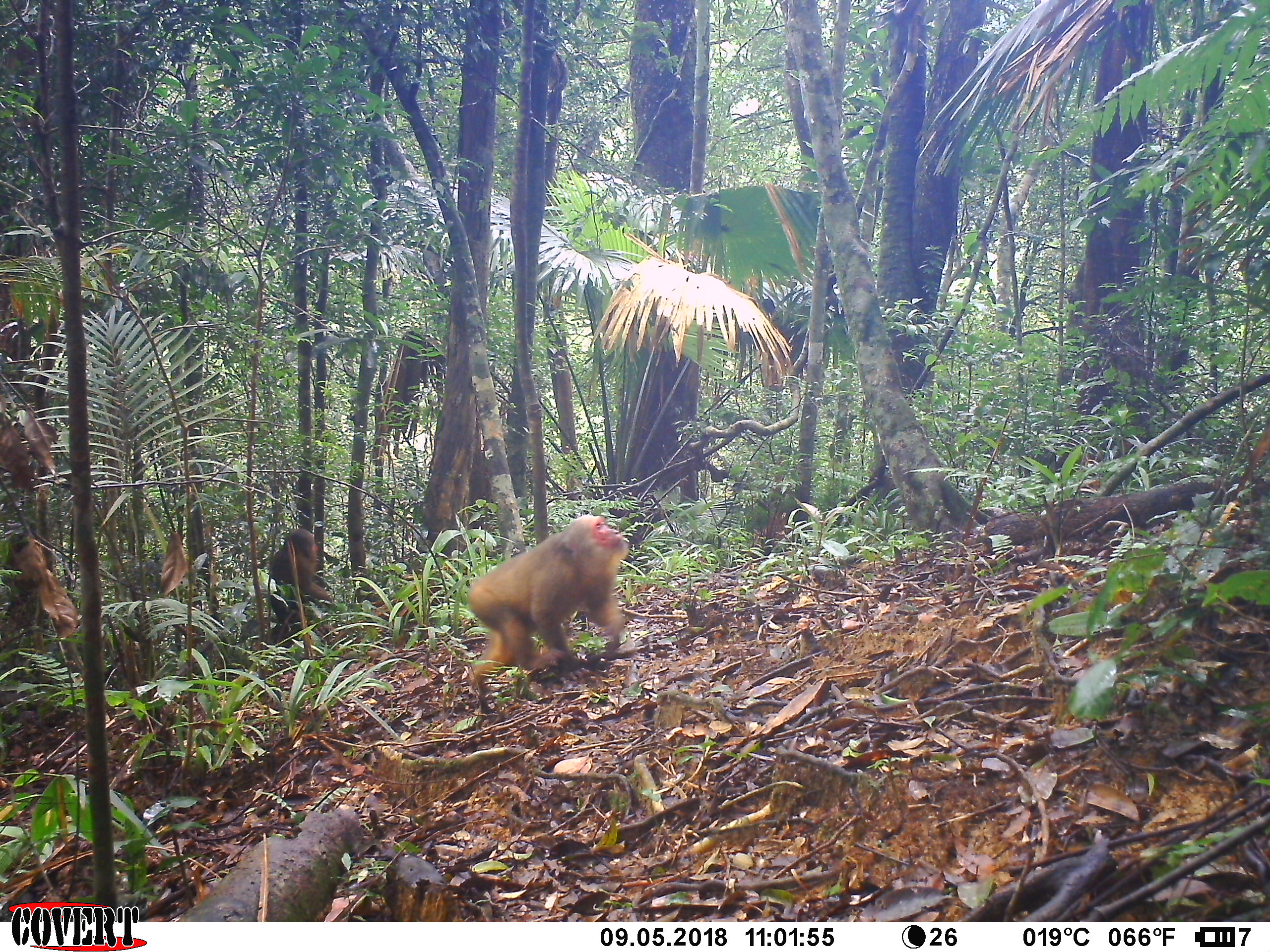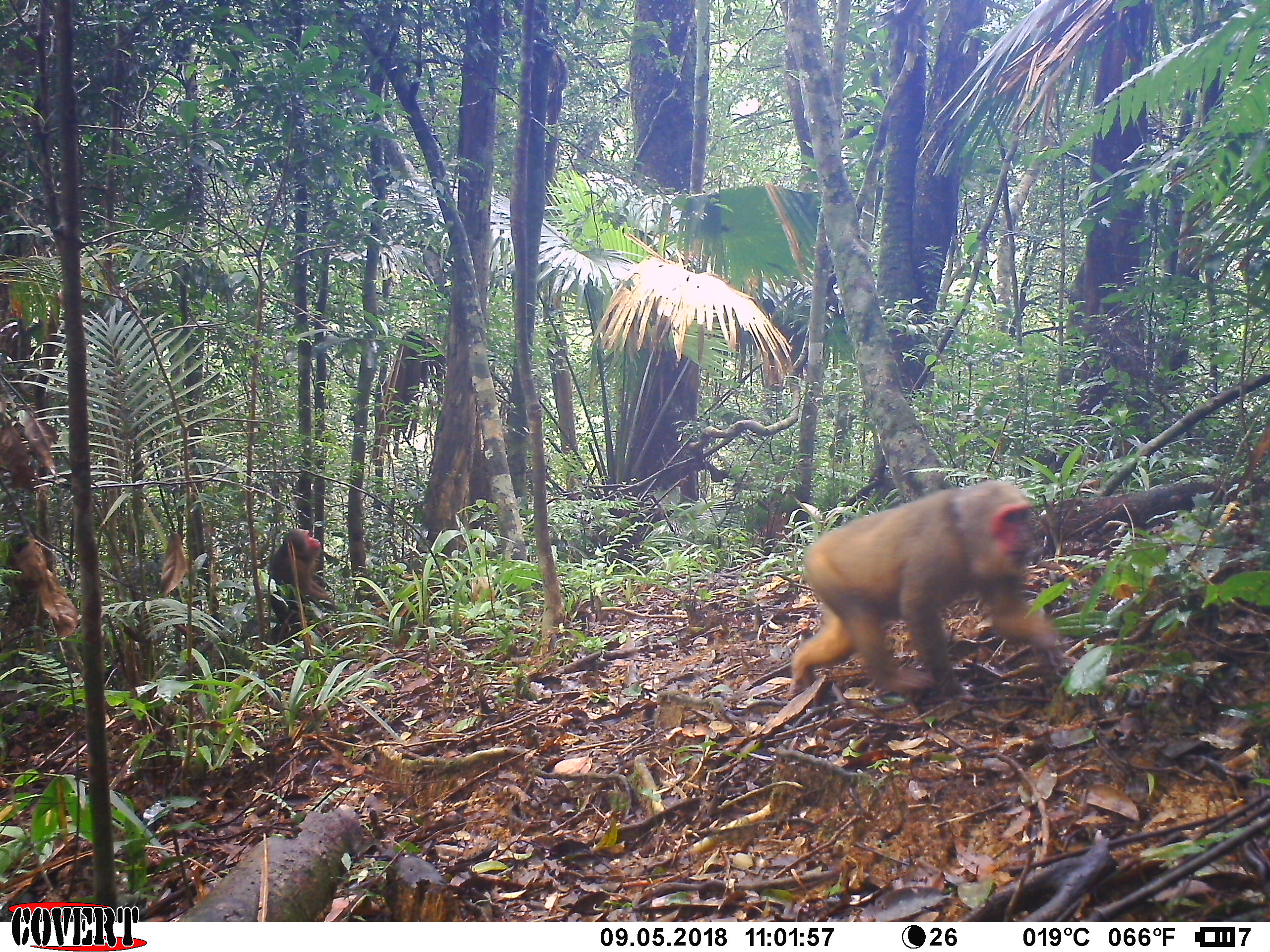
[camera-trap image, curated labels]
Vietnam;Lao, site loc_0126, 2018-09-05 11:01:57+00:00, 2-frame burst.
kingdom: Animalia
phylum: Chordata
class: Mammalia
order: Primates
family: Cercopithecidae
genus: Macaca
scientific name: Macaca arctoides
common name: stump-tailed macaque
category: stump tailed macaque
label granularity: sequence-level